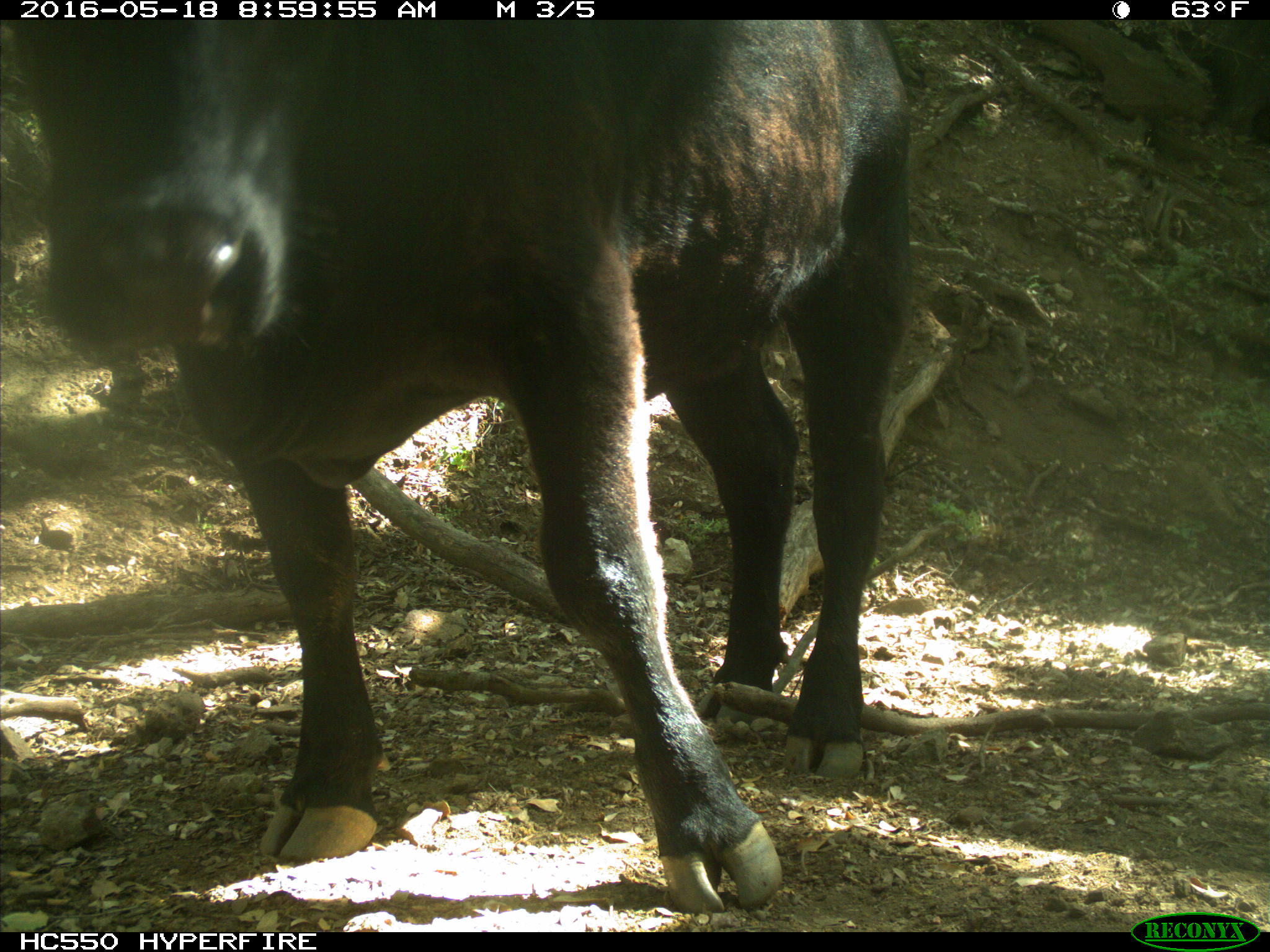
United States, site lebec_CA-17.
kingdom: Animalia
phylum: Chordata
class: Mammalia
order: Artiodactyla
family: Bovidae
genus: Bos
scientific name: Bos taurus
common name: domestic cow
Bos taurus (domestic cow).